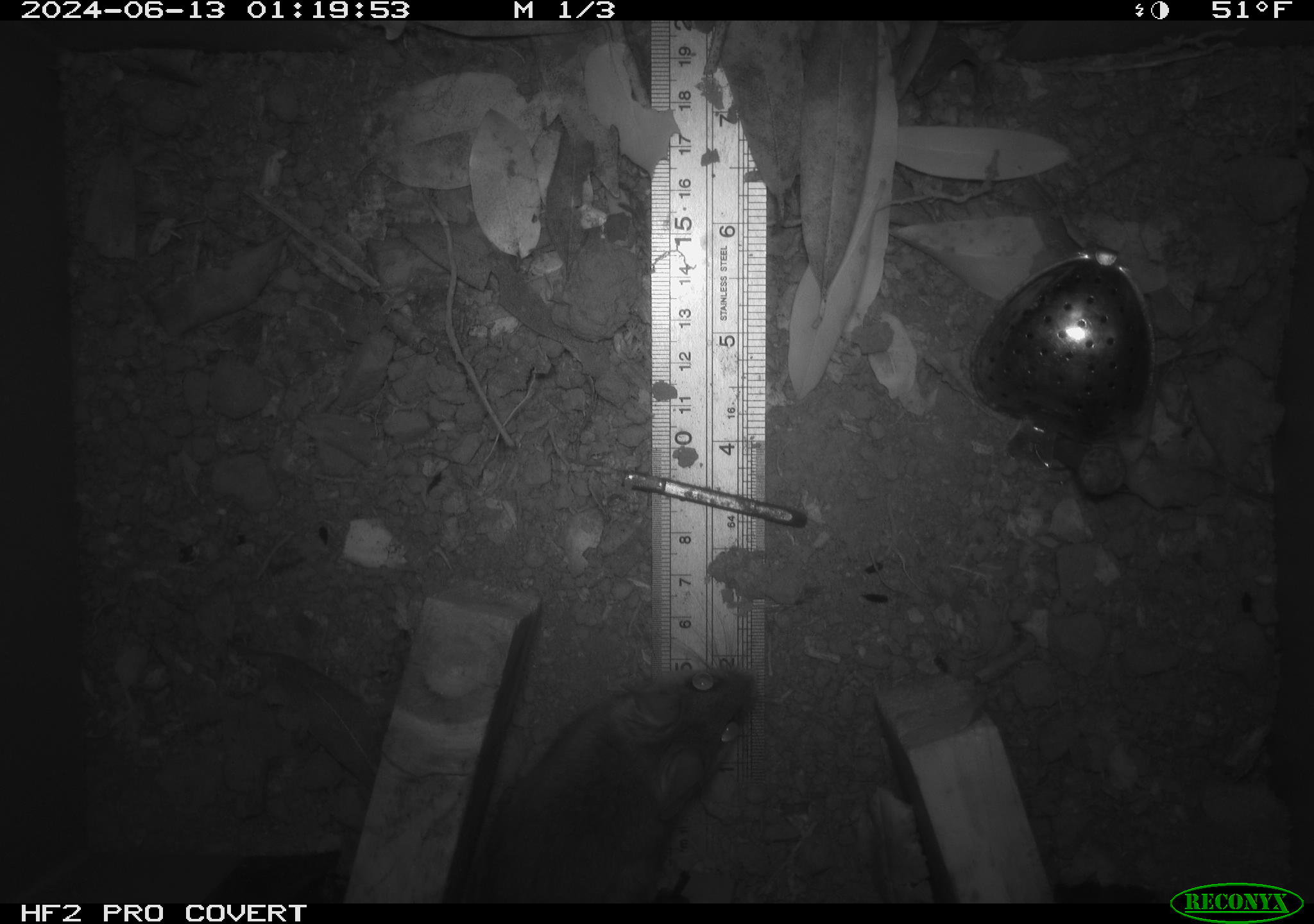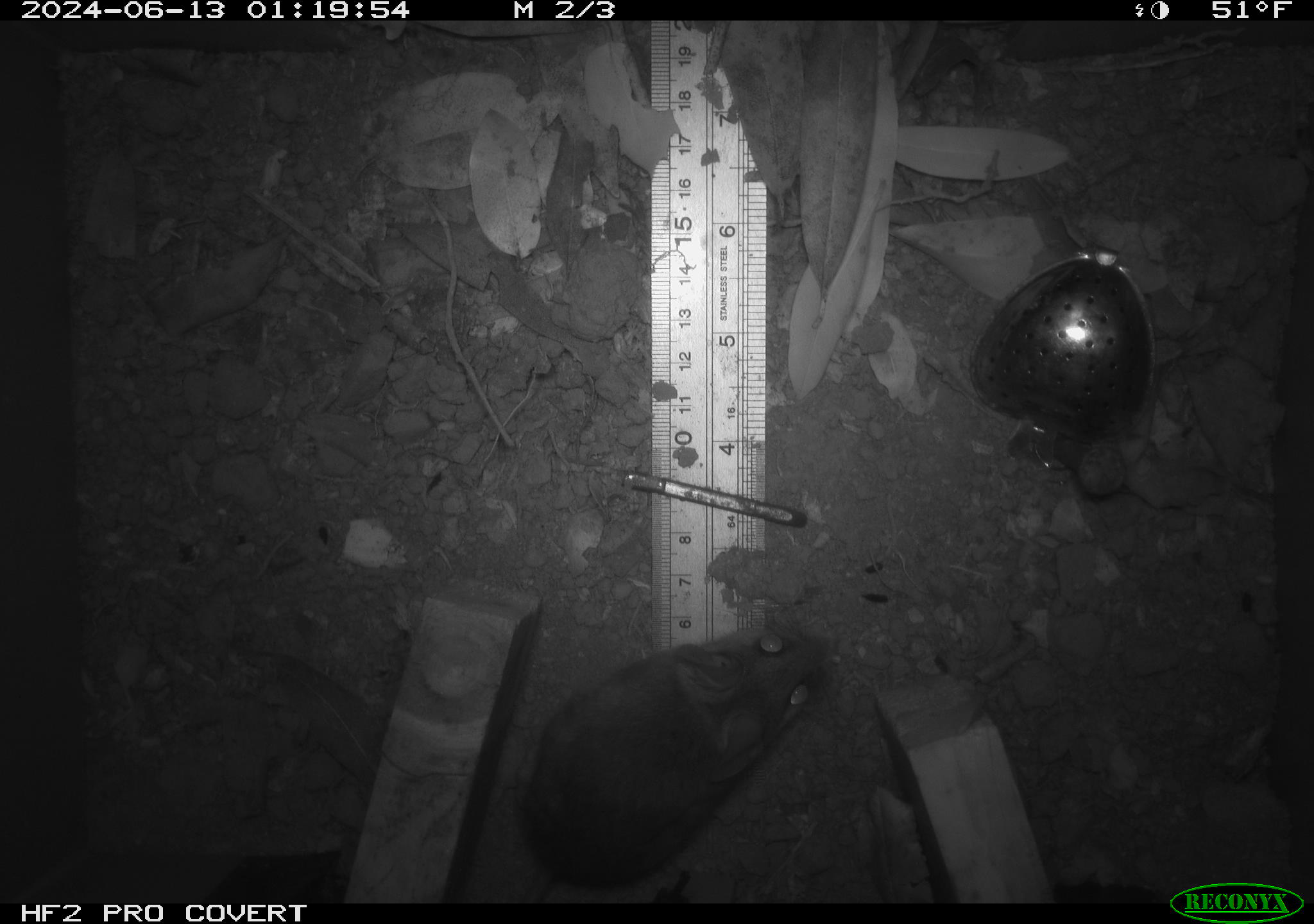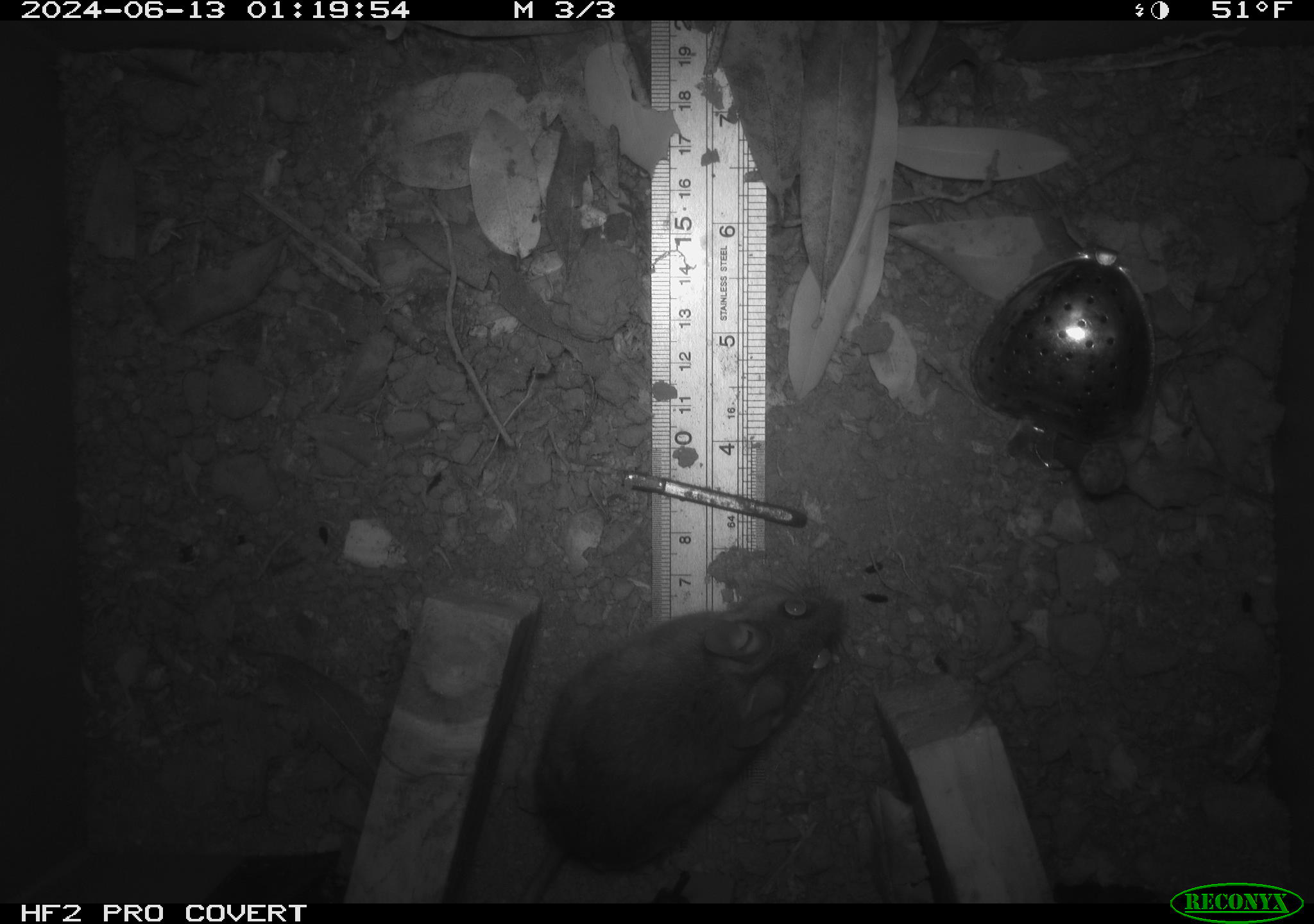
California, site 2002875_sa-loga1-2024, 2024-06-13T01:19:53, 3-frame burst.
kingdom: Animalia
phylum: Chordata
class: Mammalia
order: Rodentia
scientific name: Rodentia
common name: rodent